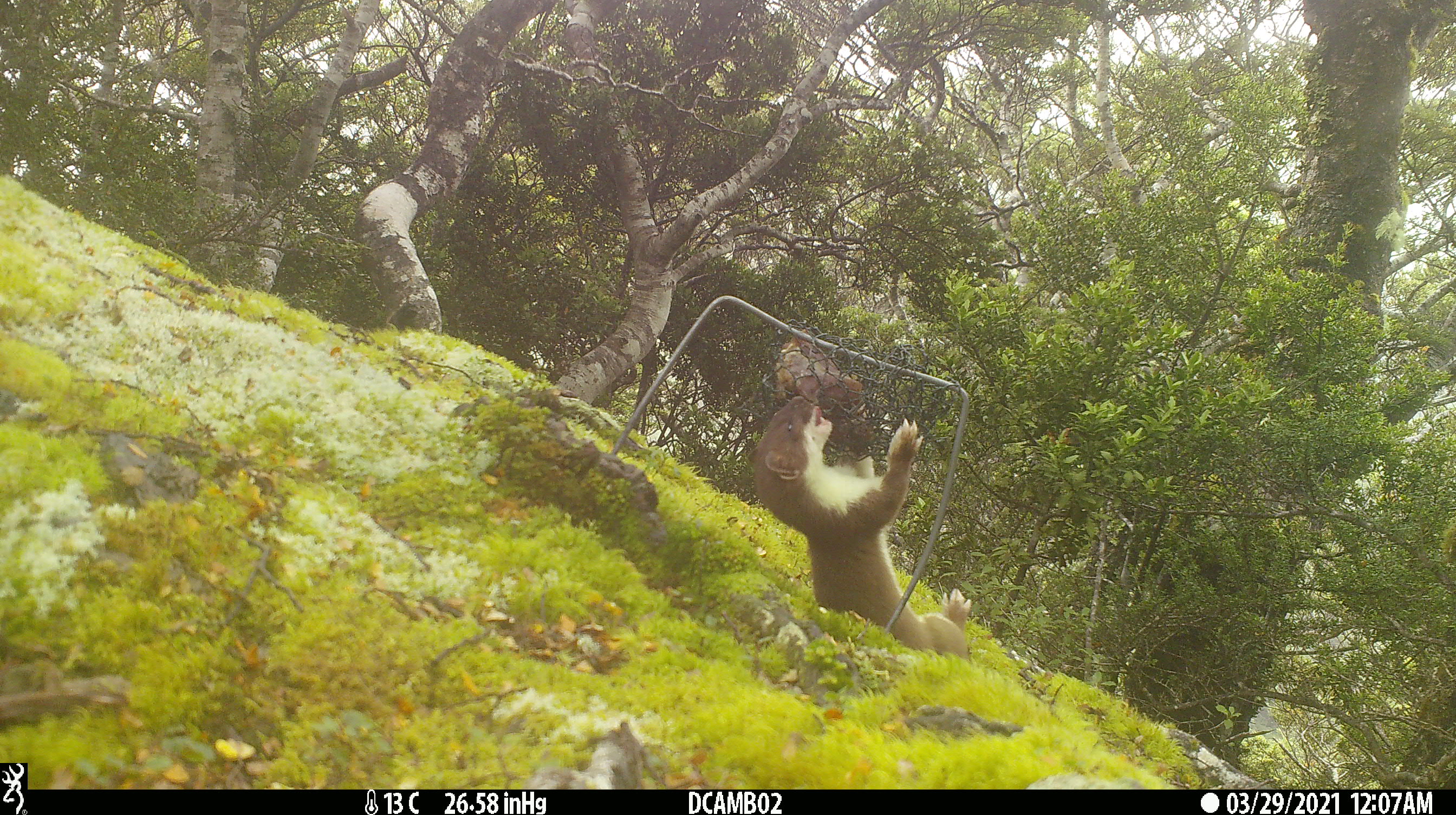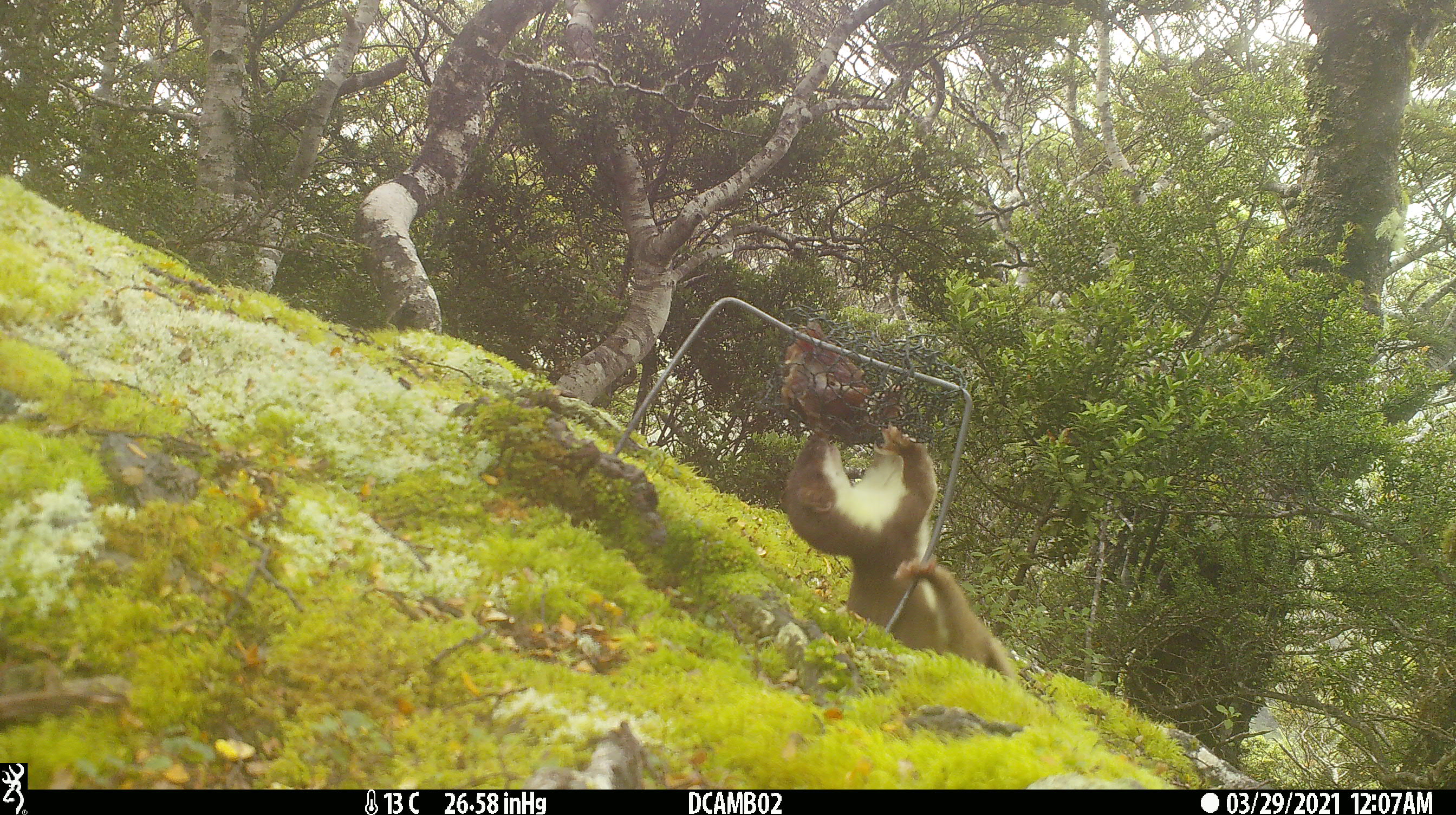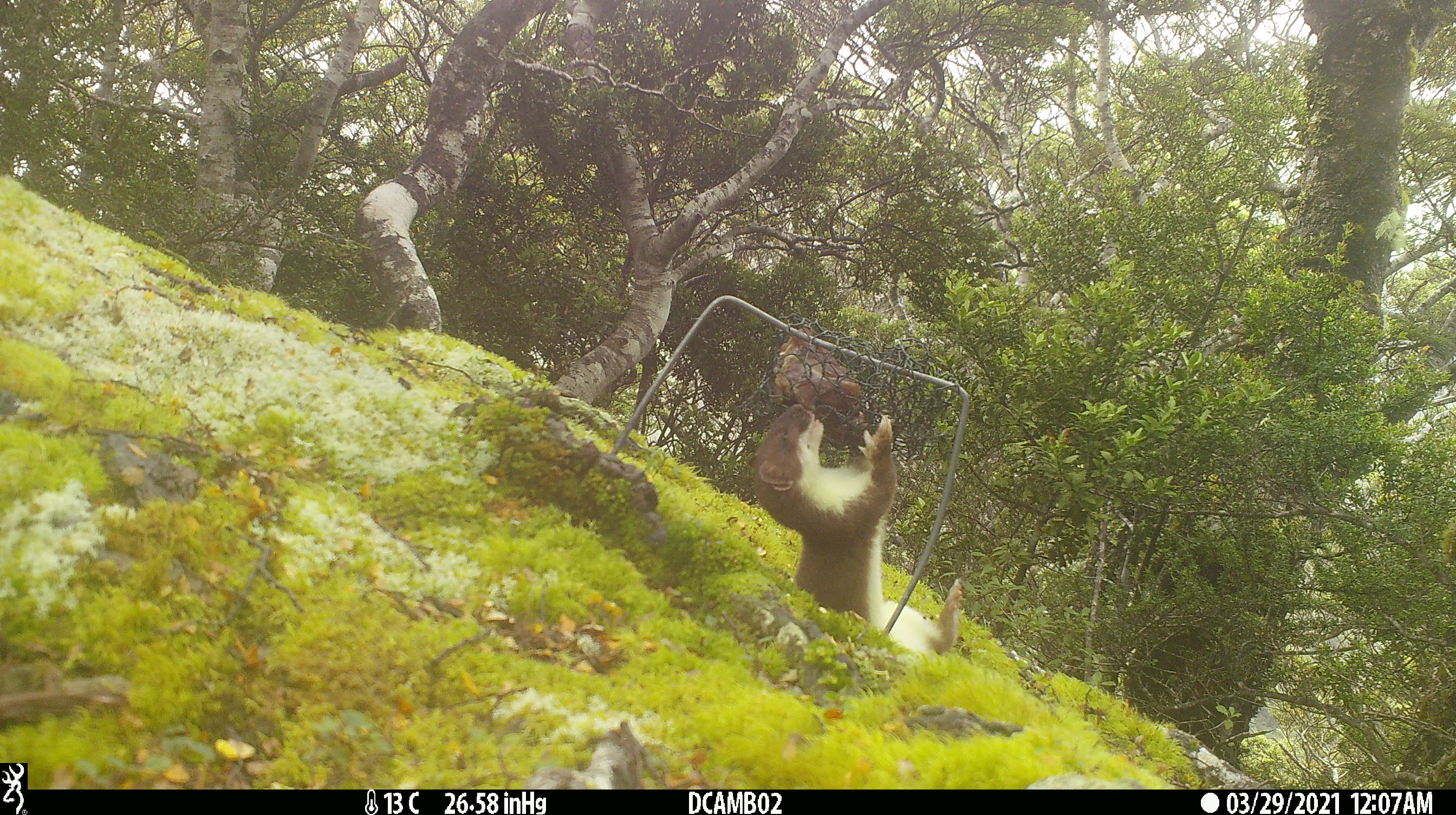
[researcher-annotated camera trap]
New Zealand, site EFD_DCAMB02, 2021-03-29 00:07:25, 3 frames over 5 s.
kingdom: Animalia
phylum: Chordata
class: Mammalia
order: Carnivora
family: Mustelidae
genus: Mustela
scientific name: Mustela erminea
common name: stoat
Stoat (Mustela erminea).